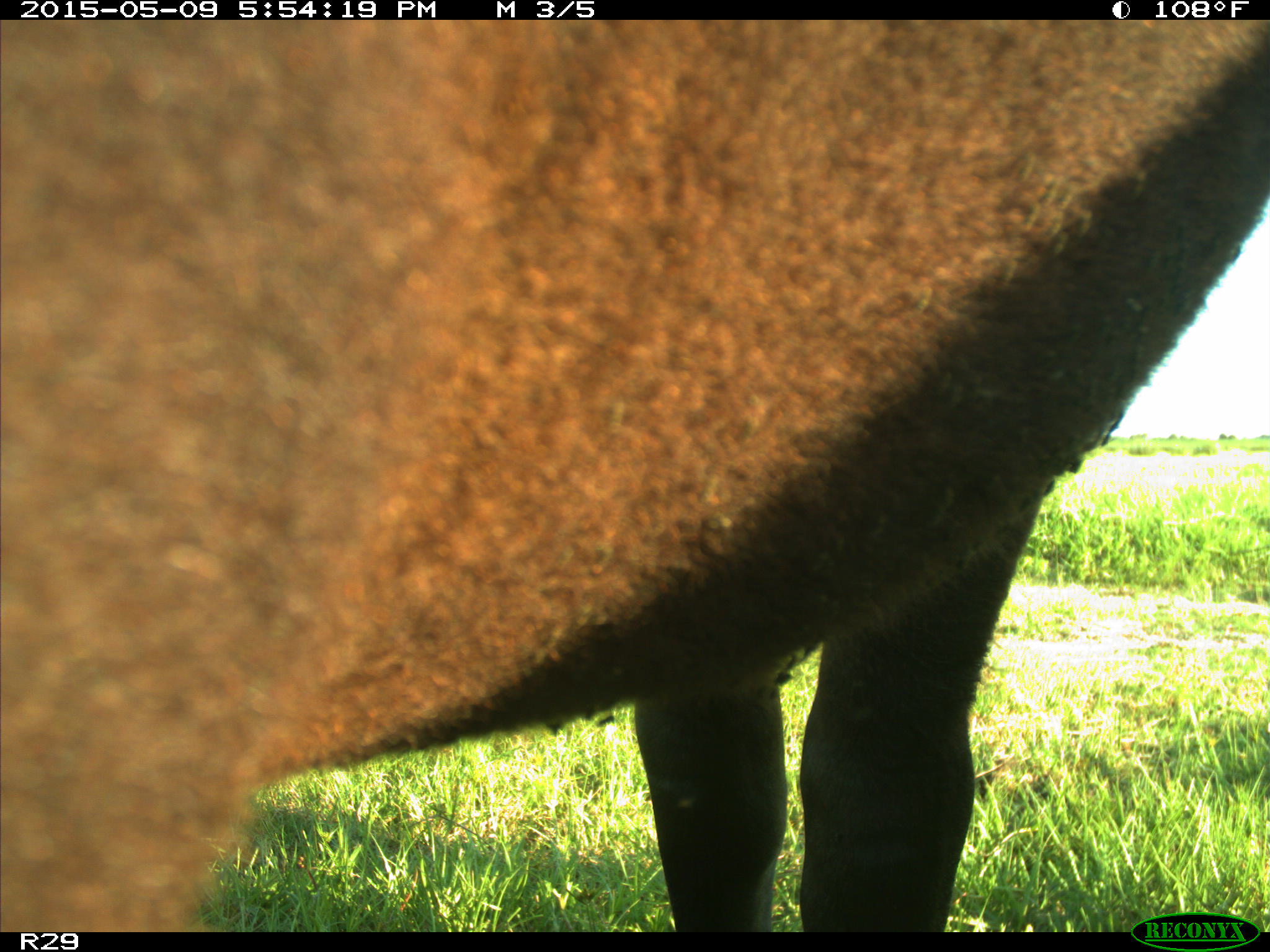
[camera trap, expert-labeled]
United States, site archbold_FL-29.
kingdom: Animalia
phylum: Chordata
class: Mammalia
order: Artiodactyla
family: Bovidae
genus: Bos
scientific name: Bos taurus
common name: domestic cow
Bos taurus (domestic cow).